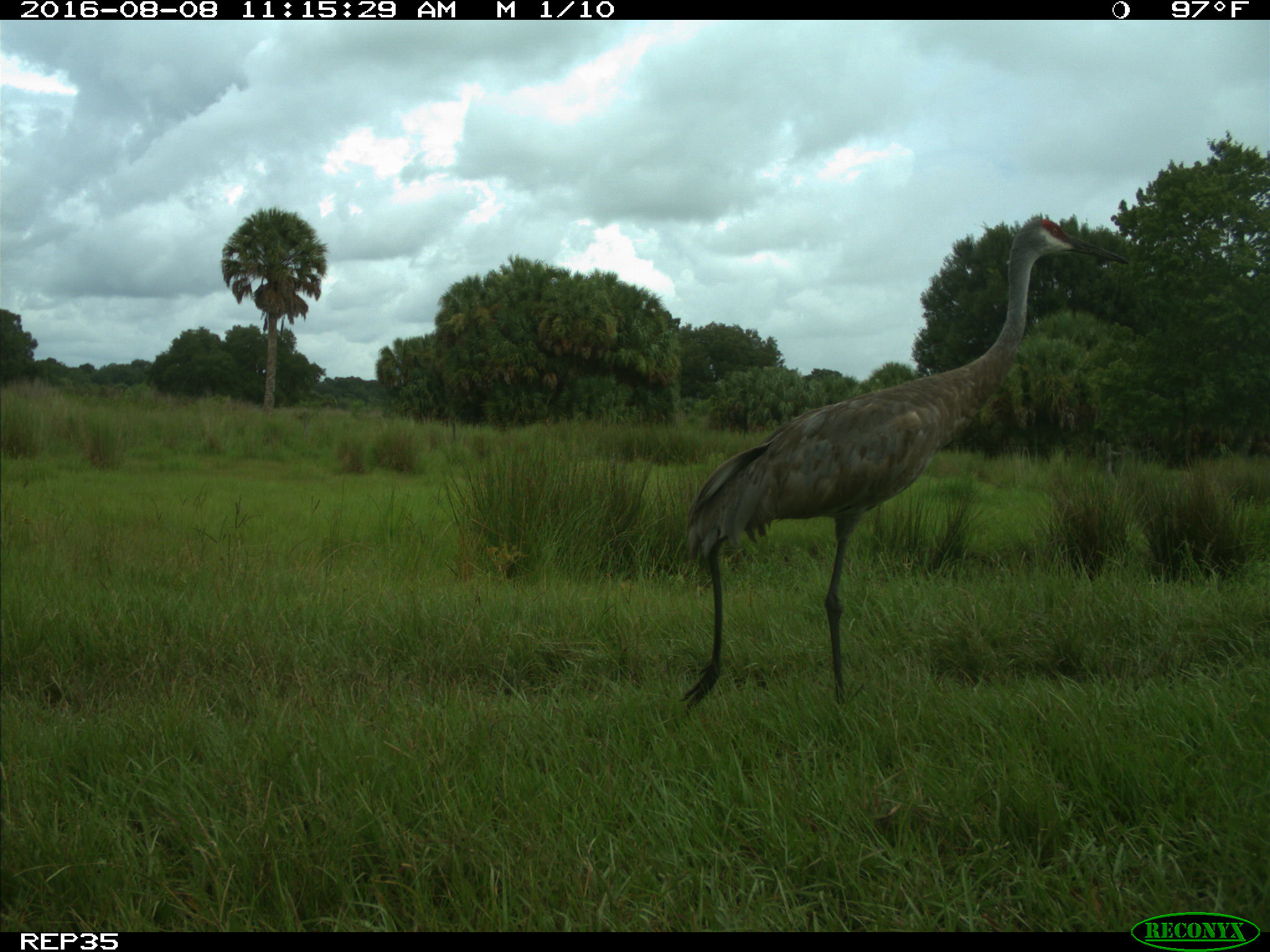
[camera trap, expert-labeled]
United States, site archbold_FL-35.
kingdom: Animalia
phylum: Chordata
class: Aves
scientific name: Aves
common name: birds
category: unidentified bird